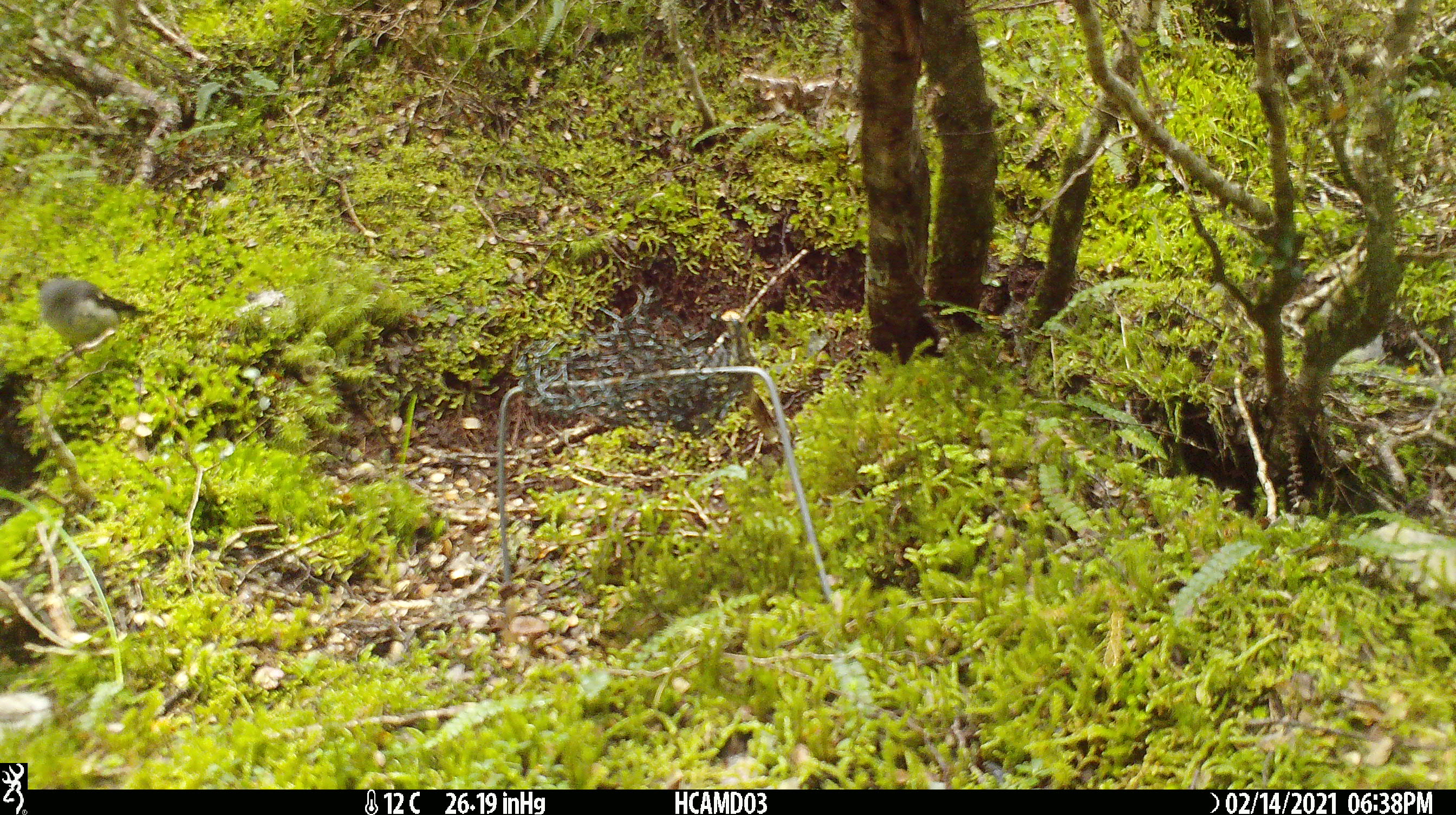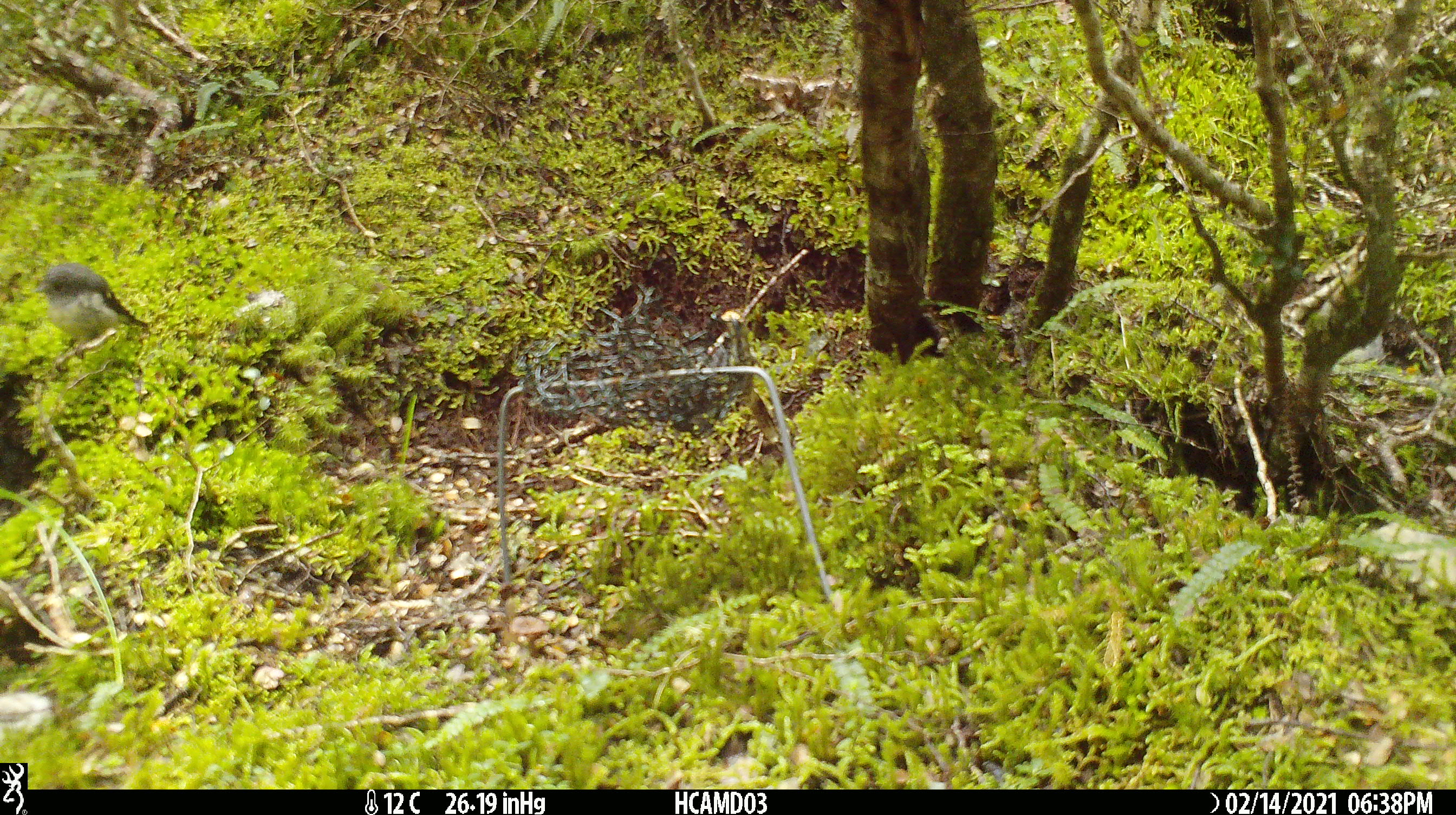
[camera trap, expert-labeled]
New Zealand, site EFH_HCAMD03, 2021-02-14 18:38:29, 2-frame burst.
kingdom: Animalia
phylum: Chordata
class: Aves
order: Passeriformes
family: Petroicidae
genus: Petroica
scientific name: Petroica macrocephala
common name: tomtit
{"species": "tomtit (Petroica macrocephala)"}